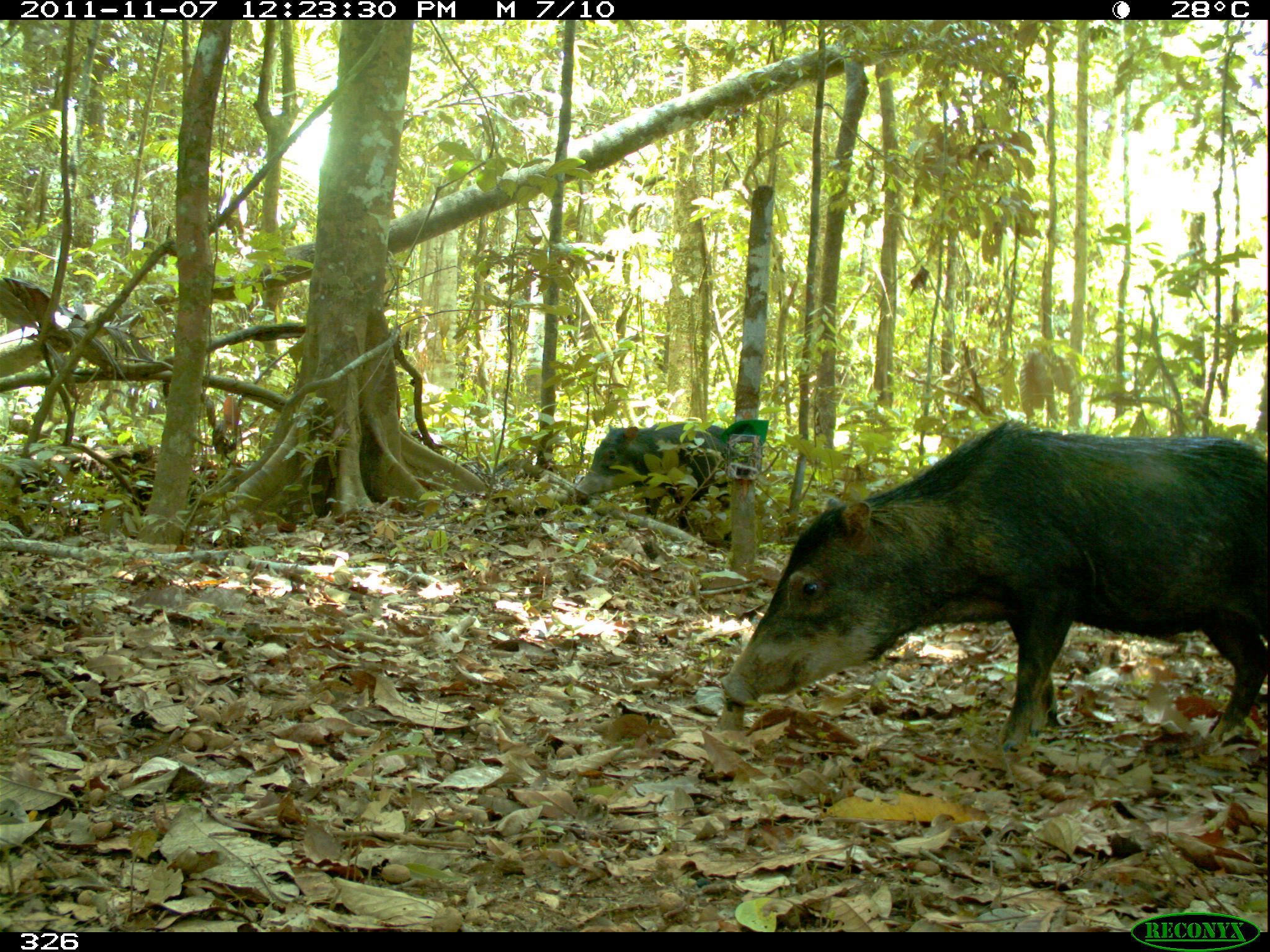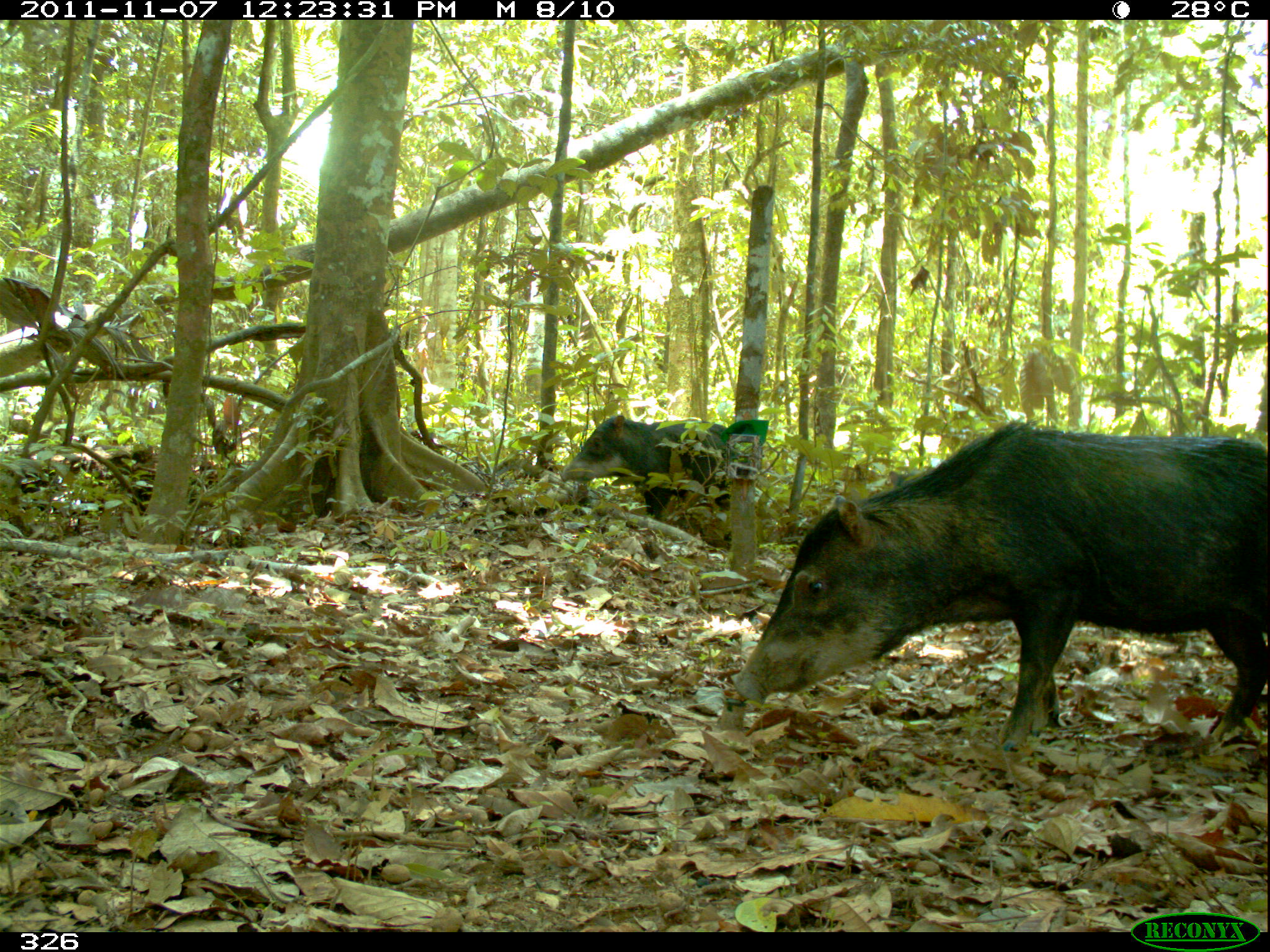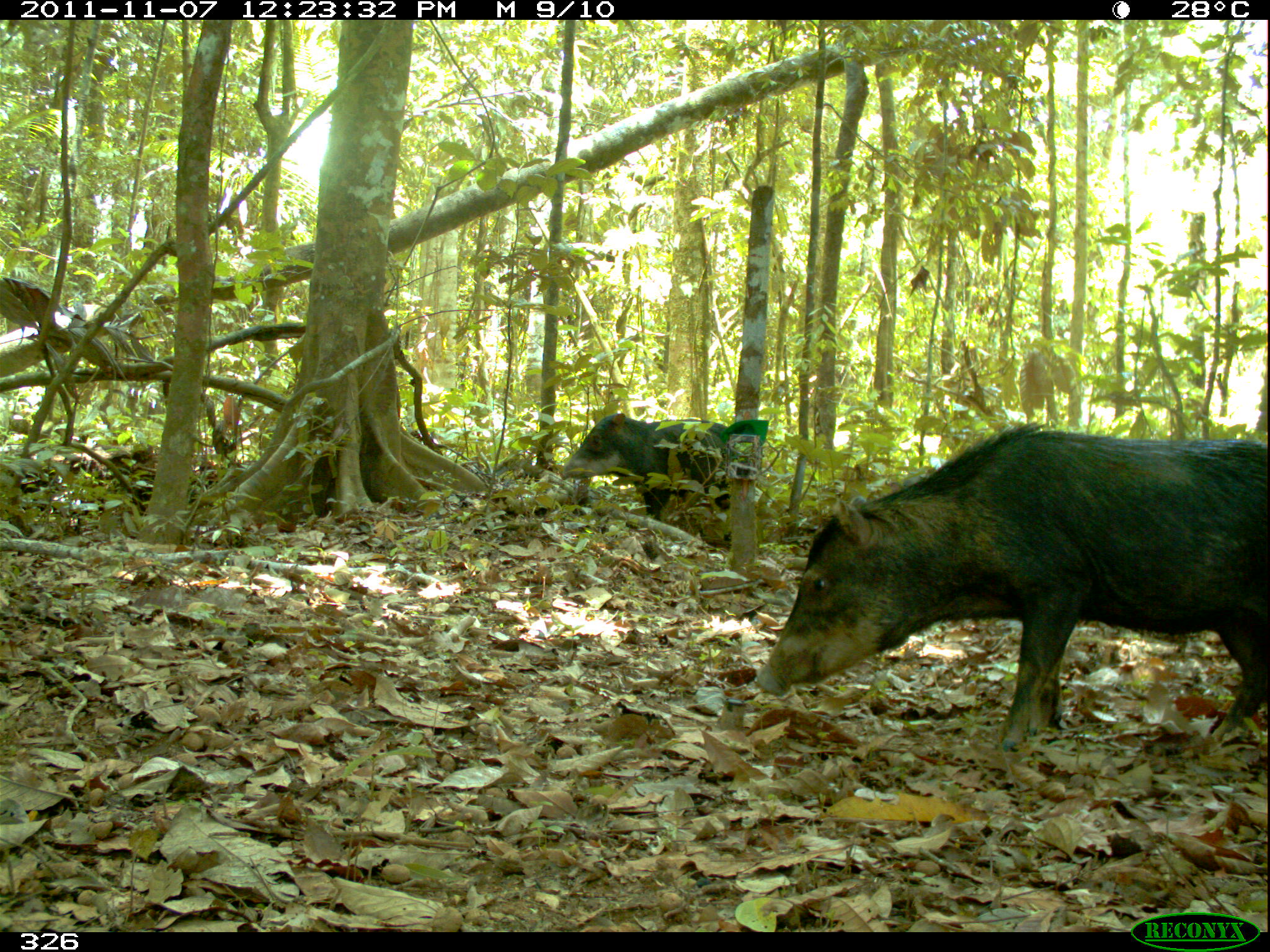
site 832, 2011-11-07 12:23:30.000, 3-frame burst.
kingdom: Animalia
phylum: Chordata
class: Mammalia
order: Artiodactyla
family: Tayassuidae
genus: Tayassu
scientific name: Tayassu pecari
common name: white-lipped peccary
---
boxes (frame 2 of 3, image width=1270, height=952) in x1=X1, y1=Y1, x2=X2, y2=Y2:
tayassu pecari: x1=728, y1=415, x2=1266, y2=753; x1=558, y1=415, x2=731, y2=520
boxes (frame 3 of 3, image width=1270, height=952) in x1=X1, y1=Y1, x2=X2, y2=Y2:
tayassu pecari: x1=753, y1=418, x2=1268, y2=751; x1=557, y1=413, x2=730, y2=521